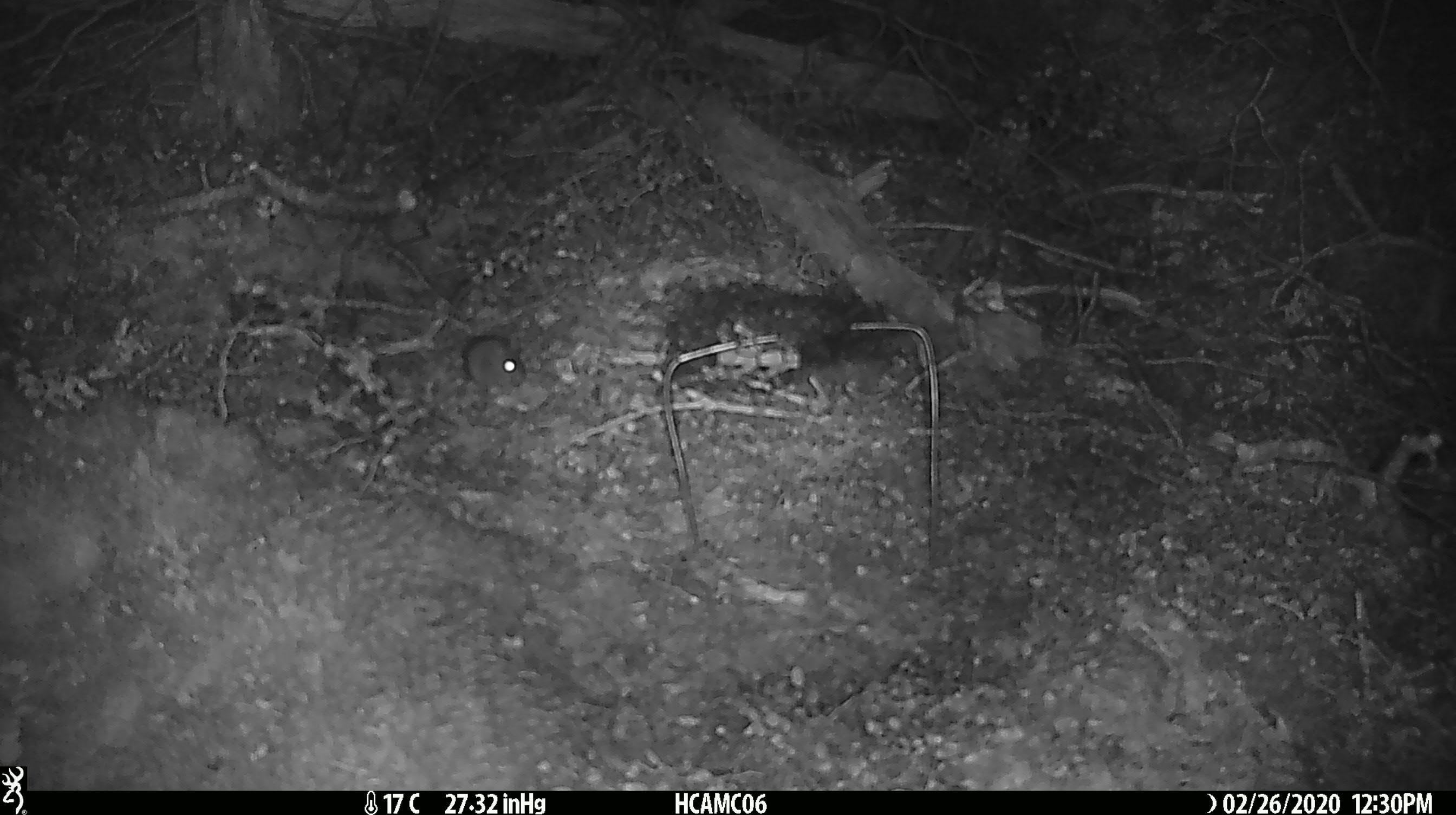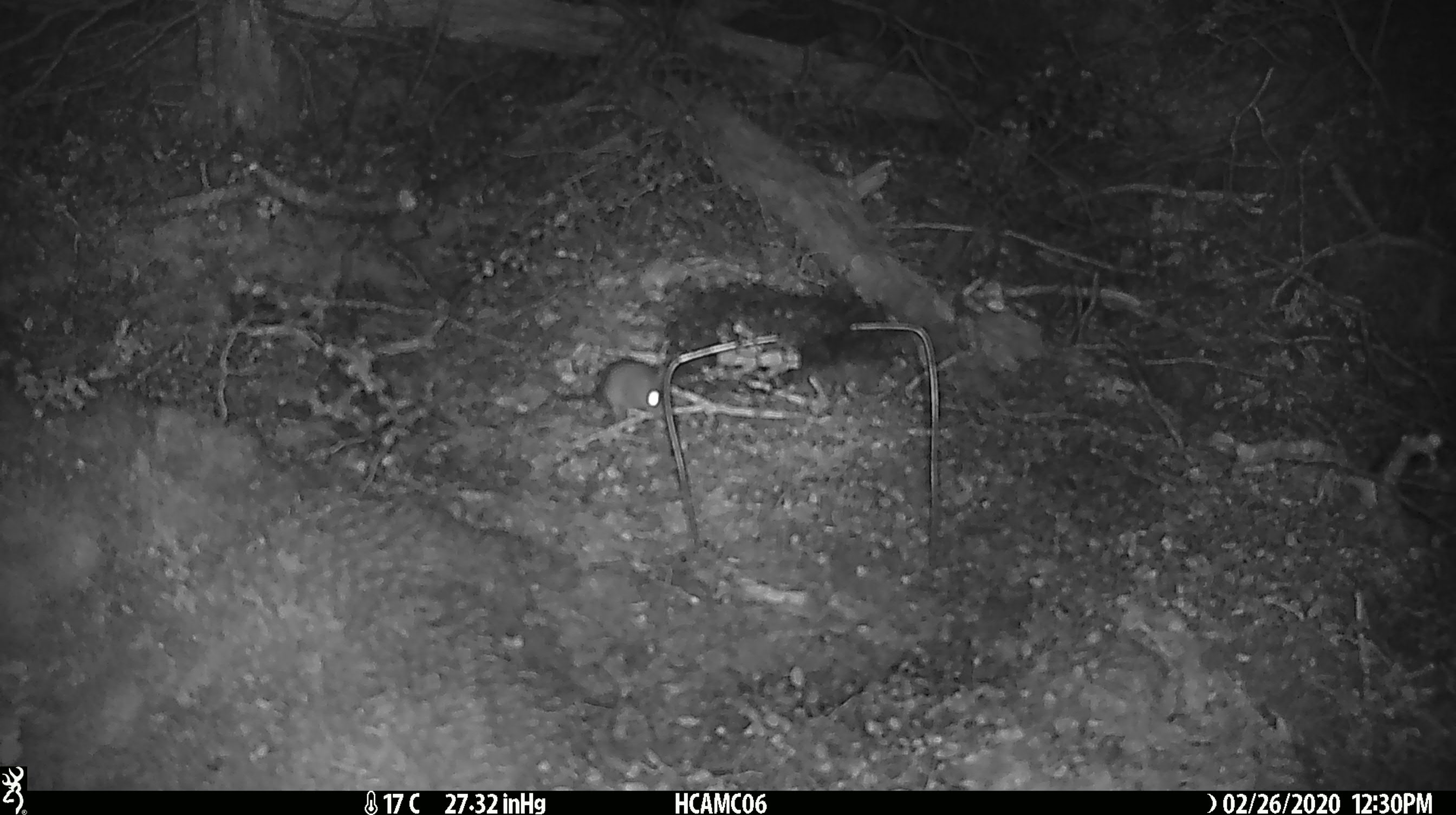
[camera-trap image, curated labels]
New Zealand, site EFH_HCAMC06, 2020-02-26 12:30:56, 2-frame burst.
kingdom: Animalia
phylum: Chordata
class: Mammalia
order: Rodentia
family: Muridae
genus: Mus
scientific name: Mus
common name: mouse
Mouse (Mus).